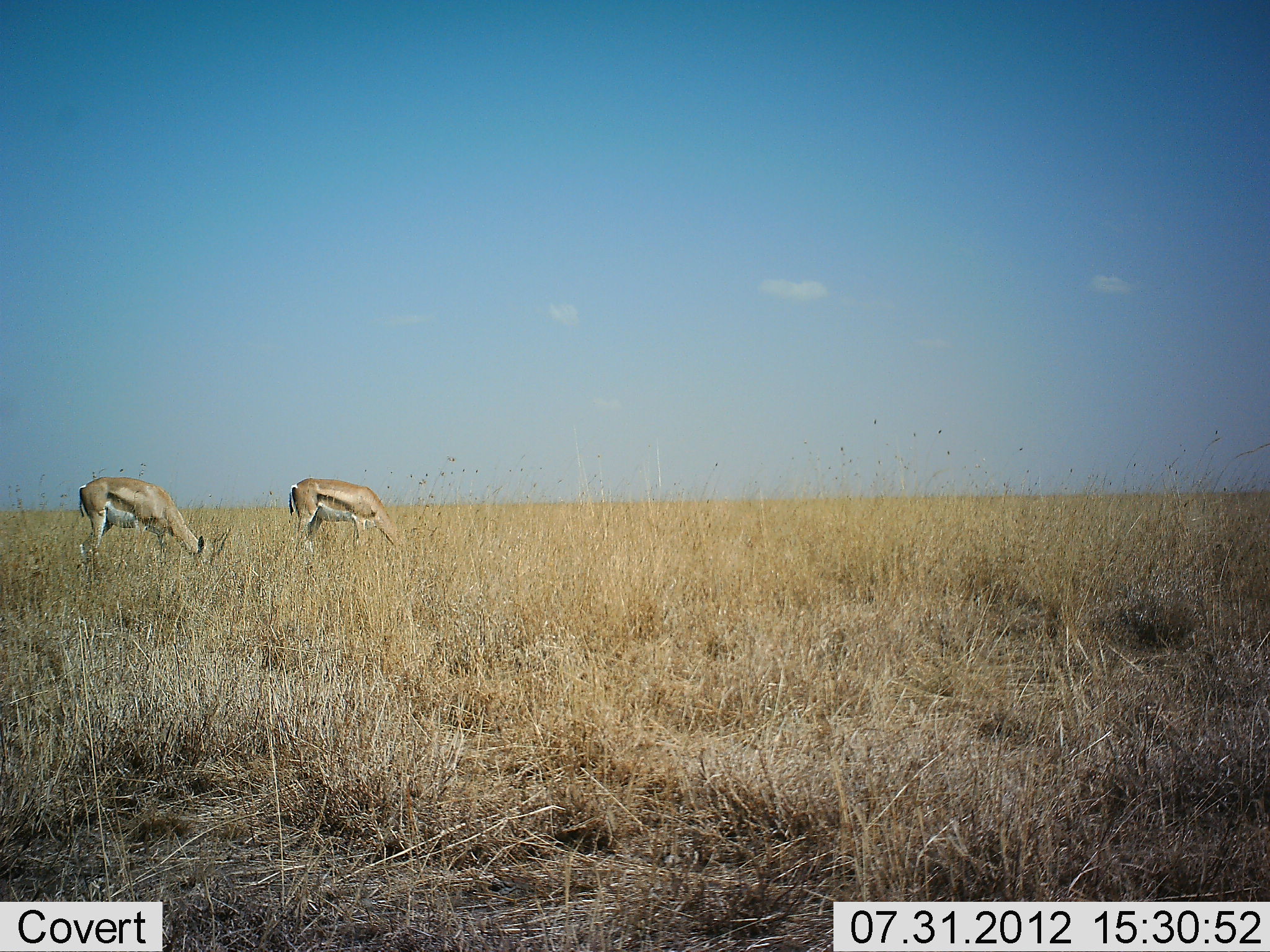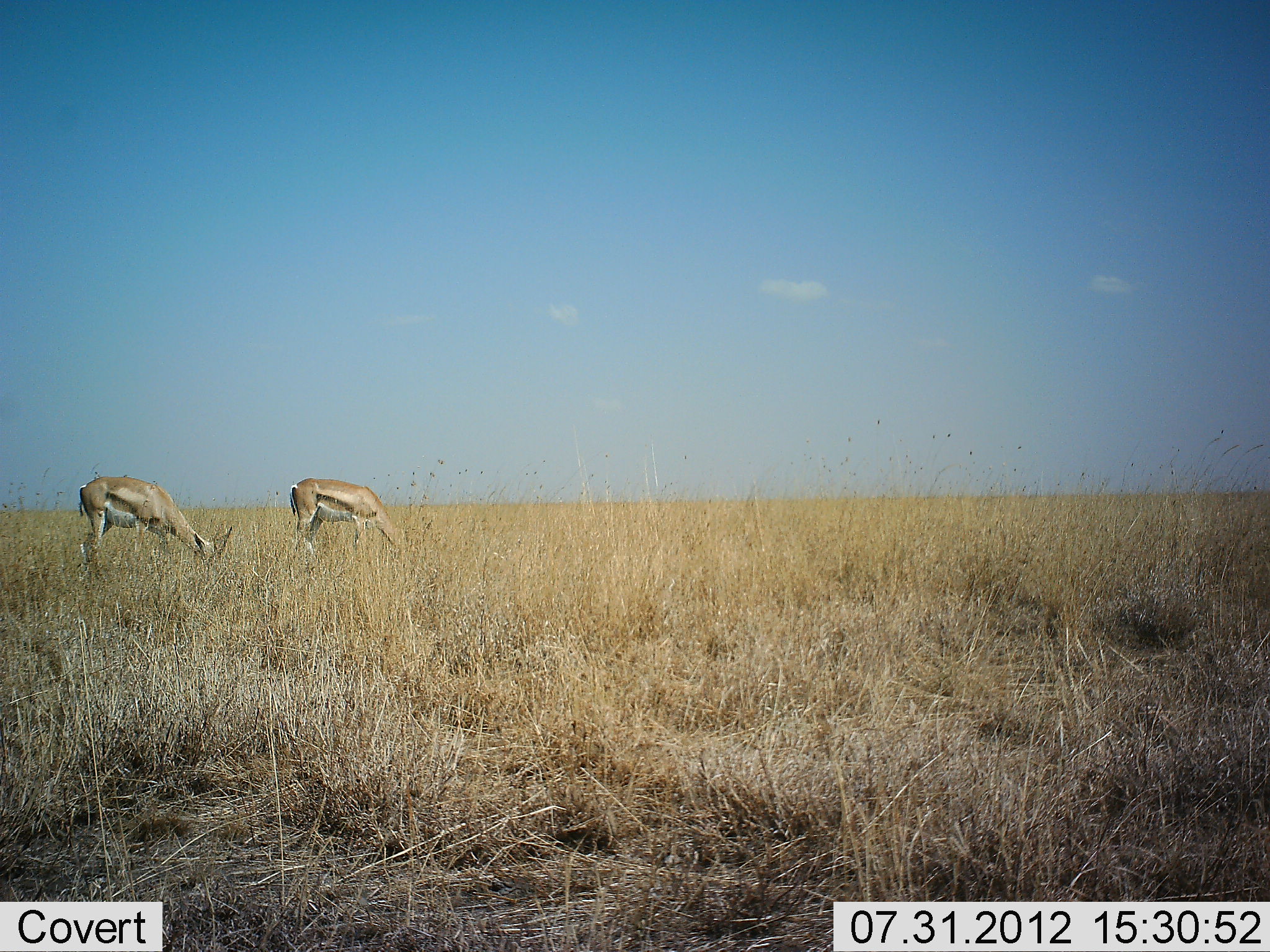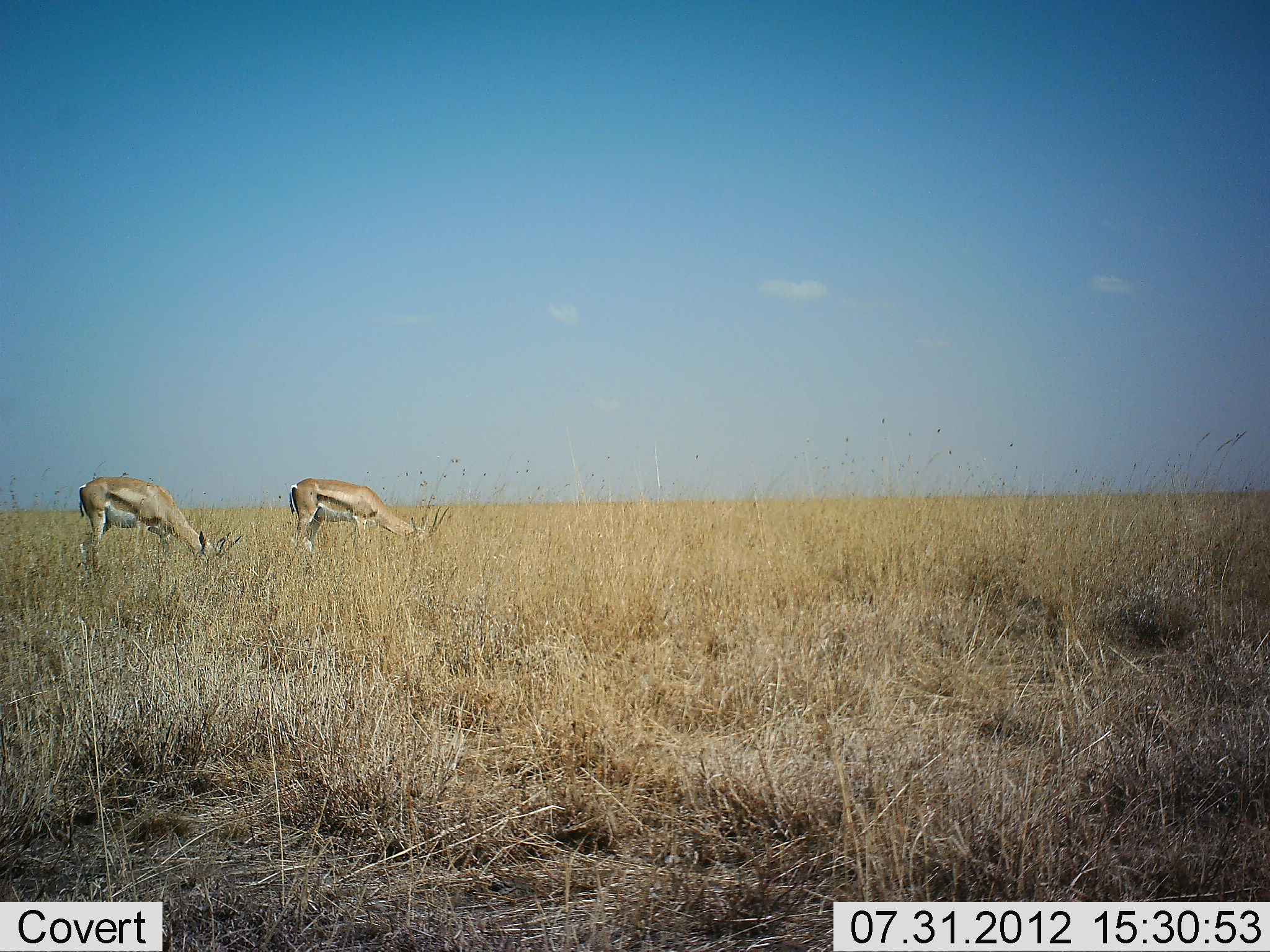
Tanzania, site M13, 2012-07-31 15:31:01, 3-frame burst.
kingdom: Animalia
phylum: Chordata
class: Mammalia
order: Artiodactyla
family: Bovidae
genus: Eudorcas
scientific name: Eudorcas thomsonii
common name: thomson's gazelle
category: gazellethomsons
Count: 2.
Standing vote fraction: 10%.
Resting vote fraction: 0%.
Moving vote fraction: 0%.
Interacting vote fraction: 0%.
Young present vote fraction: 0%.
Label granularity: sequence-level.